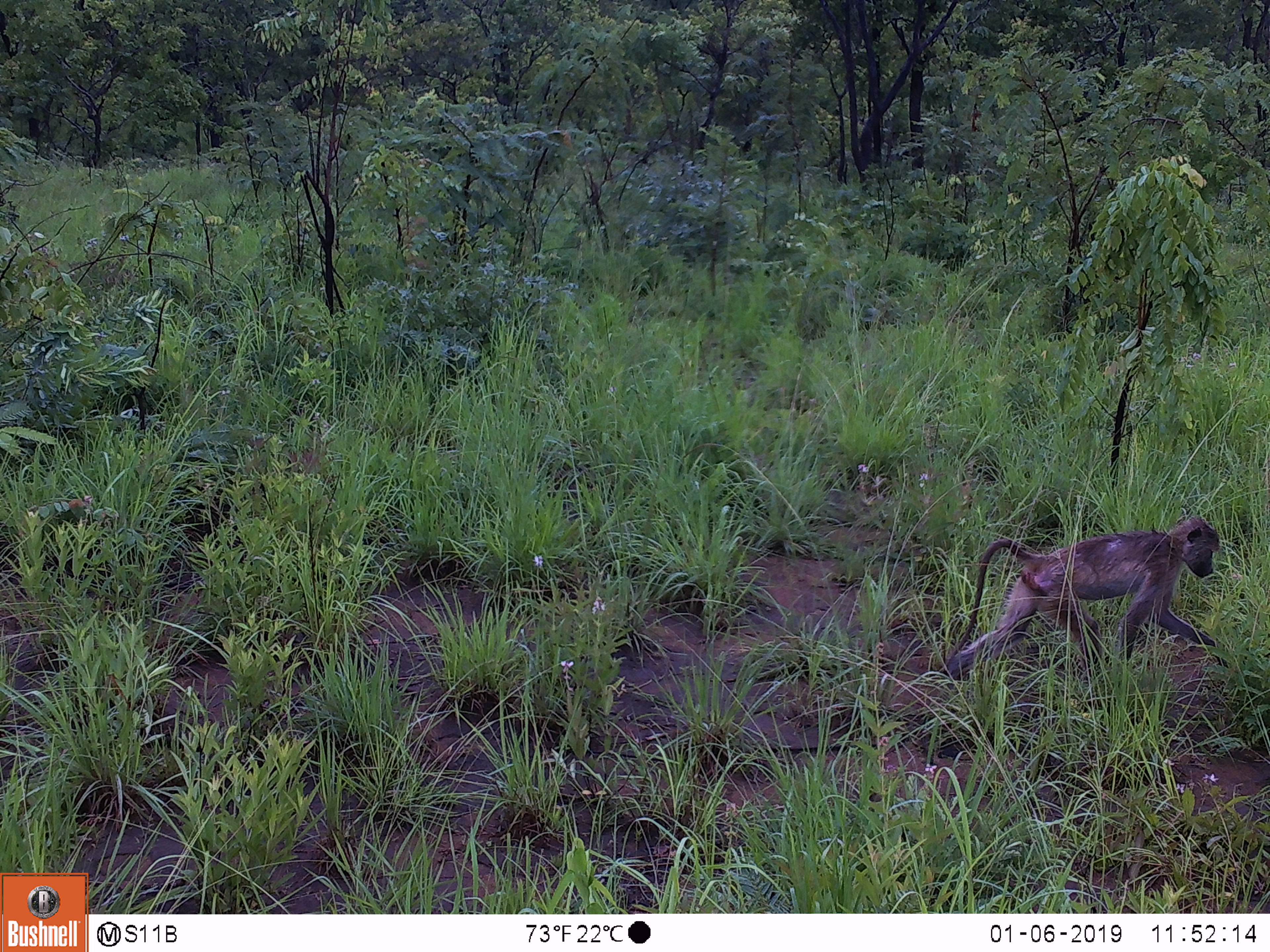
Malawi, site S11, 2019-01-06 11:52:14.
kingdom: Animalia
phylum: Chordata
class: Mammalia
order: Primates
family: Cercopithecidae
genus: Papio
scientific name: Papio cynocephalus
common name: yellow baboon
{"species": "yellow baboon (Papio cynocephalus)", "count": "1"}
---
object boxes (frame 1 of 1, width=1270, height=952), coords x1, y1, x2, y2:
yellow baboon: 936, 510, 1231, 702